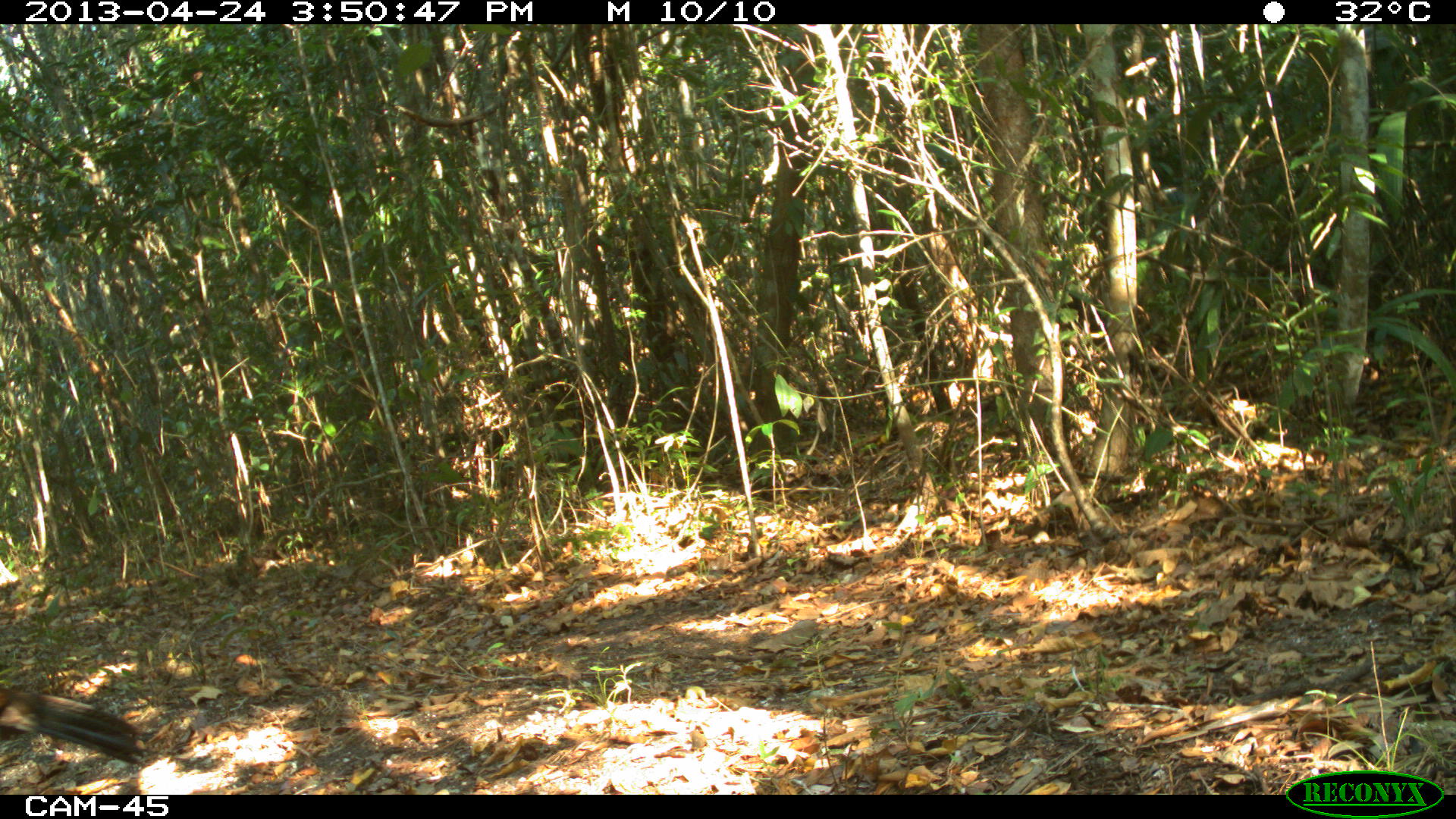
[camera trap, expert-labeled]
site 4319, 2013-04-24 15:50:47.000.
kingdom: Animalia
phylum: Chordata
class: Aves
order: Galliformes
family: Cracidae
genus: Crax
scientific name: Crax rubra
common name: great curassow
Crax rubra (great curassow), count 1, sex female.